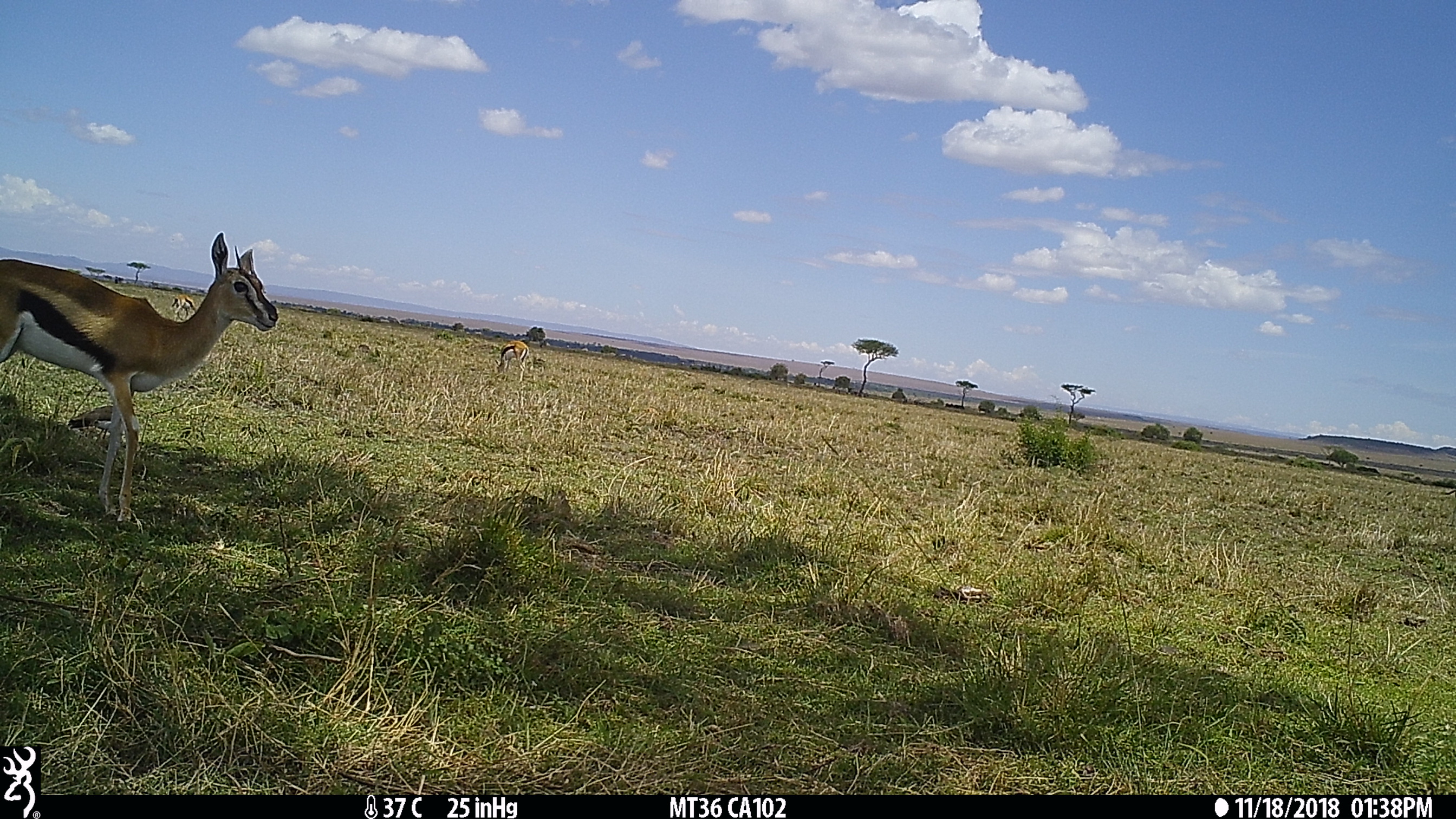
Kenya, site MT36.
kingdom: Animalia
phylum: Chordata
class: Mammalia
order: Artiodactyla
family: Bovidae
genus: Eudorcas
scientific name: Eudorcas thomsonii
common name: thomon's gazelle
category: gazelle thomsons